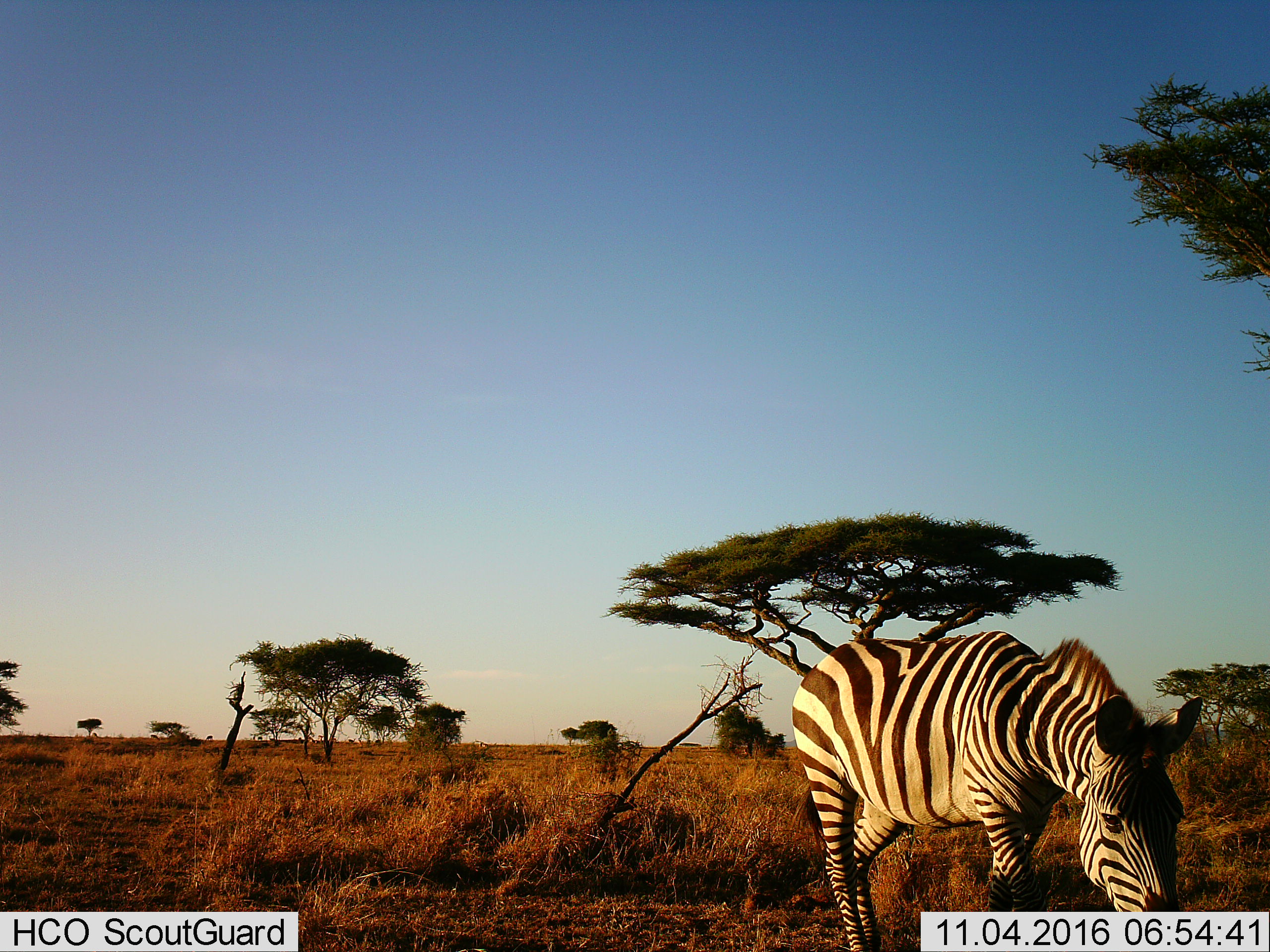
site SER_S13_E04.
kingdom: Animalia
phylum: Chordata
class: Mammalia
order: Perissodactyla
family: Equidae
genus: Equus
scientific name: Equus quagga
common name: plains zebra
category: zebraplains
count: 1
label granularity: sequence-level